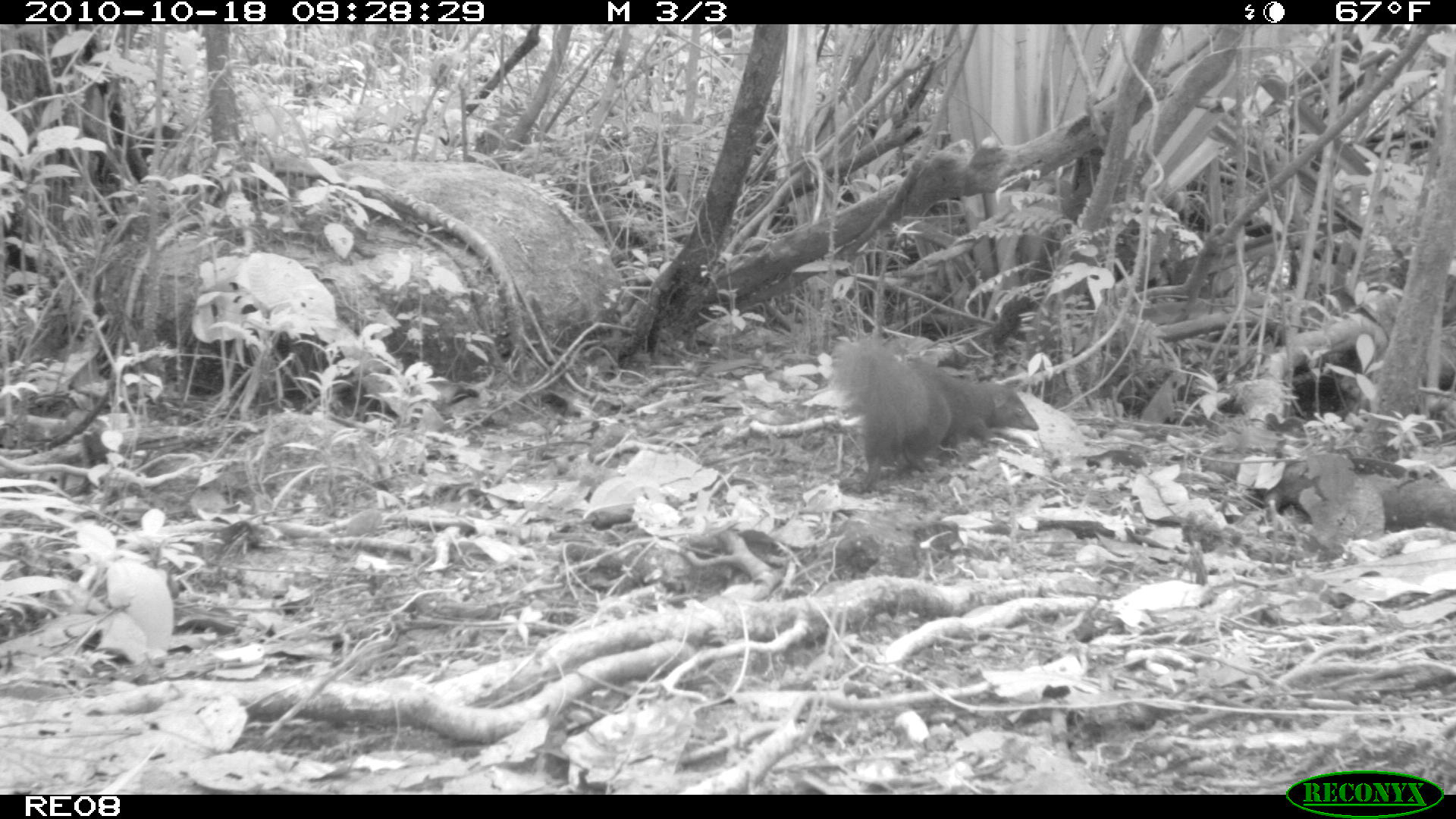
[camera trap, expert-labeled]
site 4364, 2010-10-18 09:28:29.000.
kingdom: Animalia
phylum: Chordata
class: Mammalia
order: Carnivora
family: Eupleridae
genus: Salanoia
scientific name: Salanoia concolor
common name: brown-tailed vontsira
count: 1